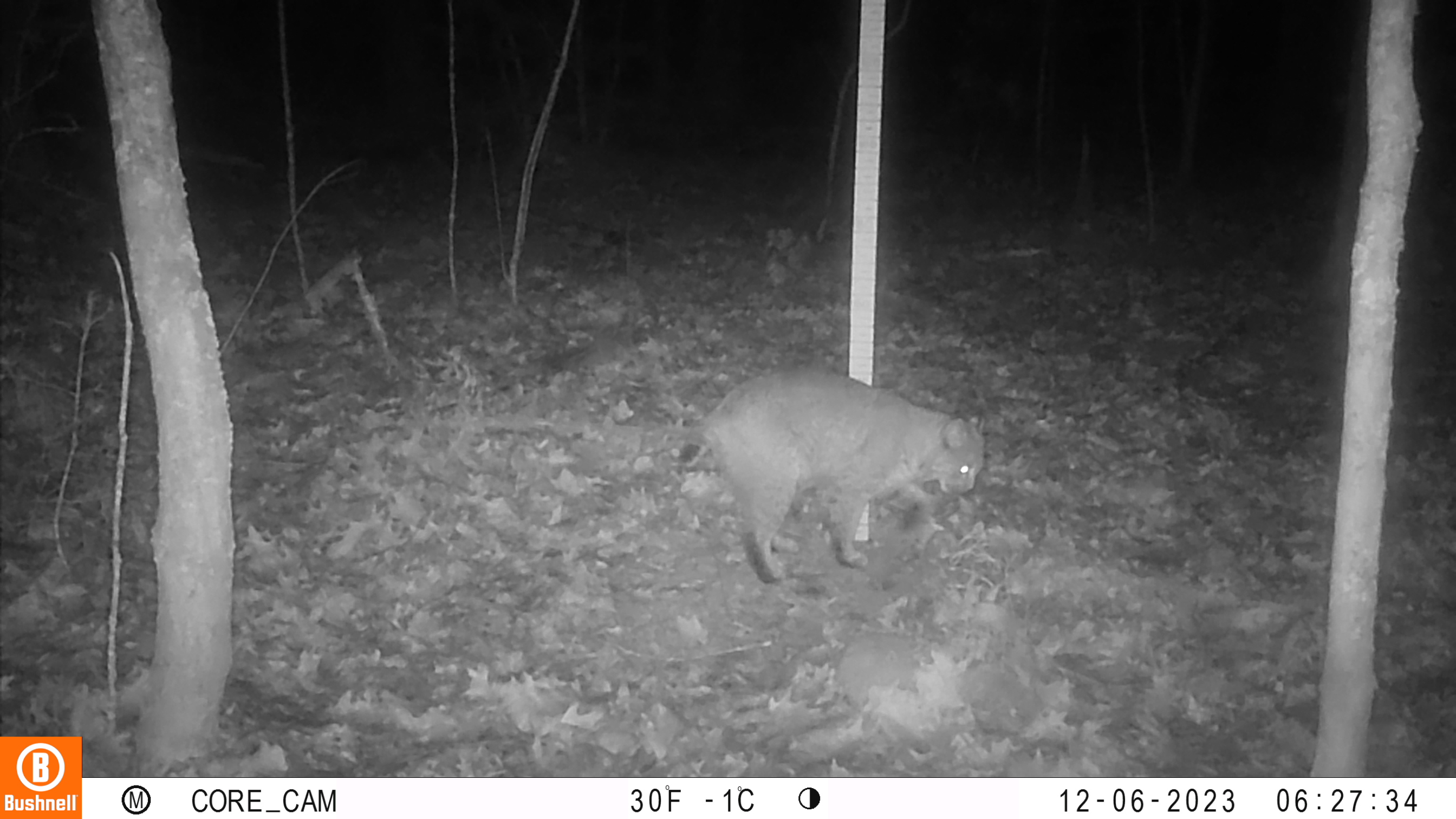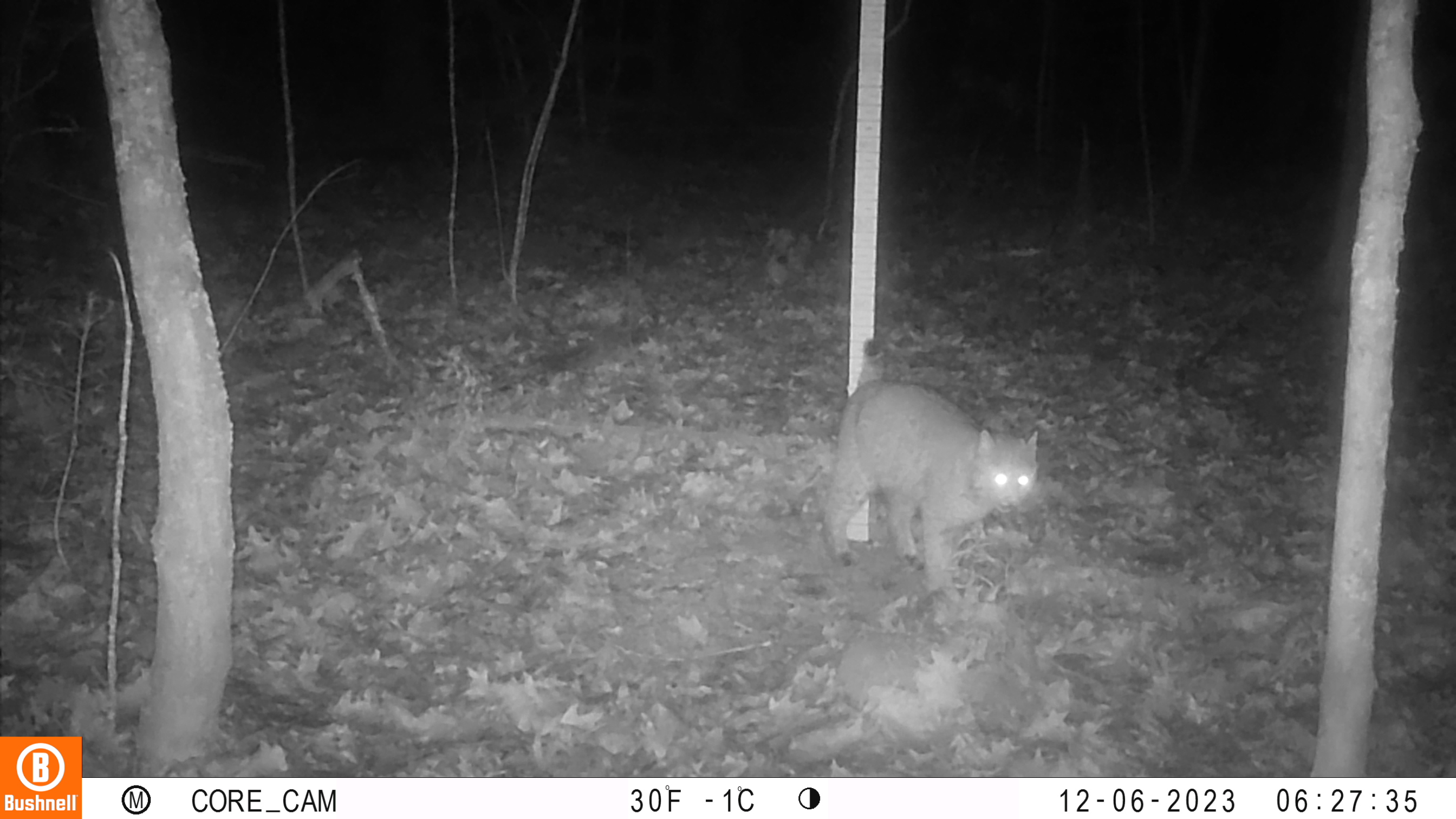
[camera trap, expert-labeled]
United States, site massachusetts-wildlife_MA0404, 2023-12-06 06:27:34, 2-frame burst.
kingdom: Animalia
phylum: Chordata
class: Mammalia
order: Carnivora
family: Felidae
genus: Lynx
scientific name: Lynx rufus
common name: bobcat